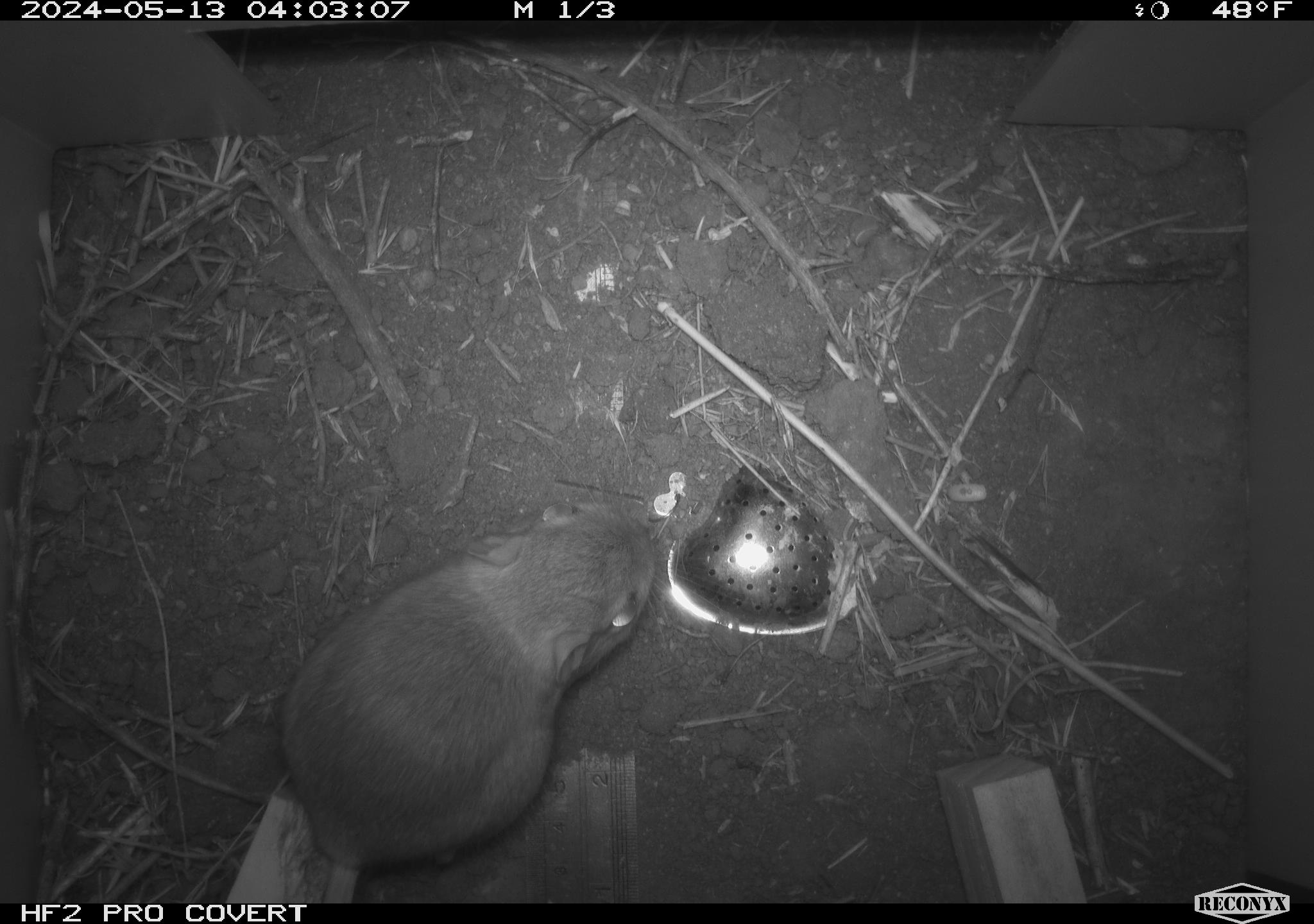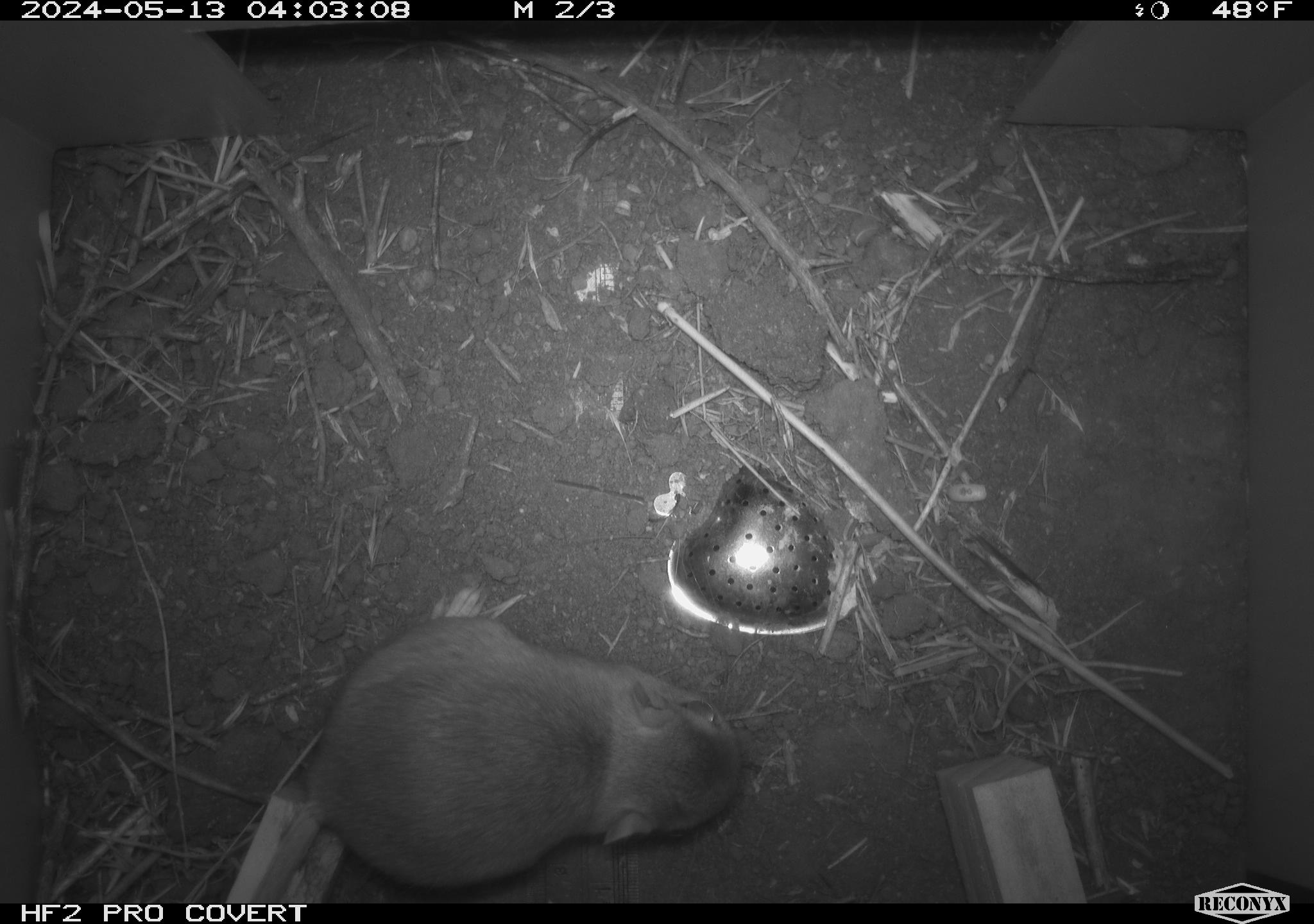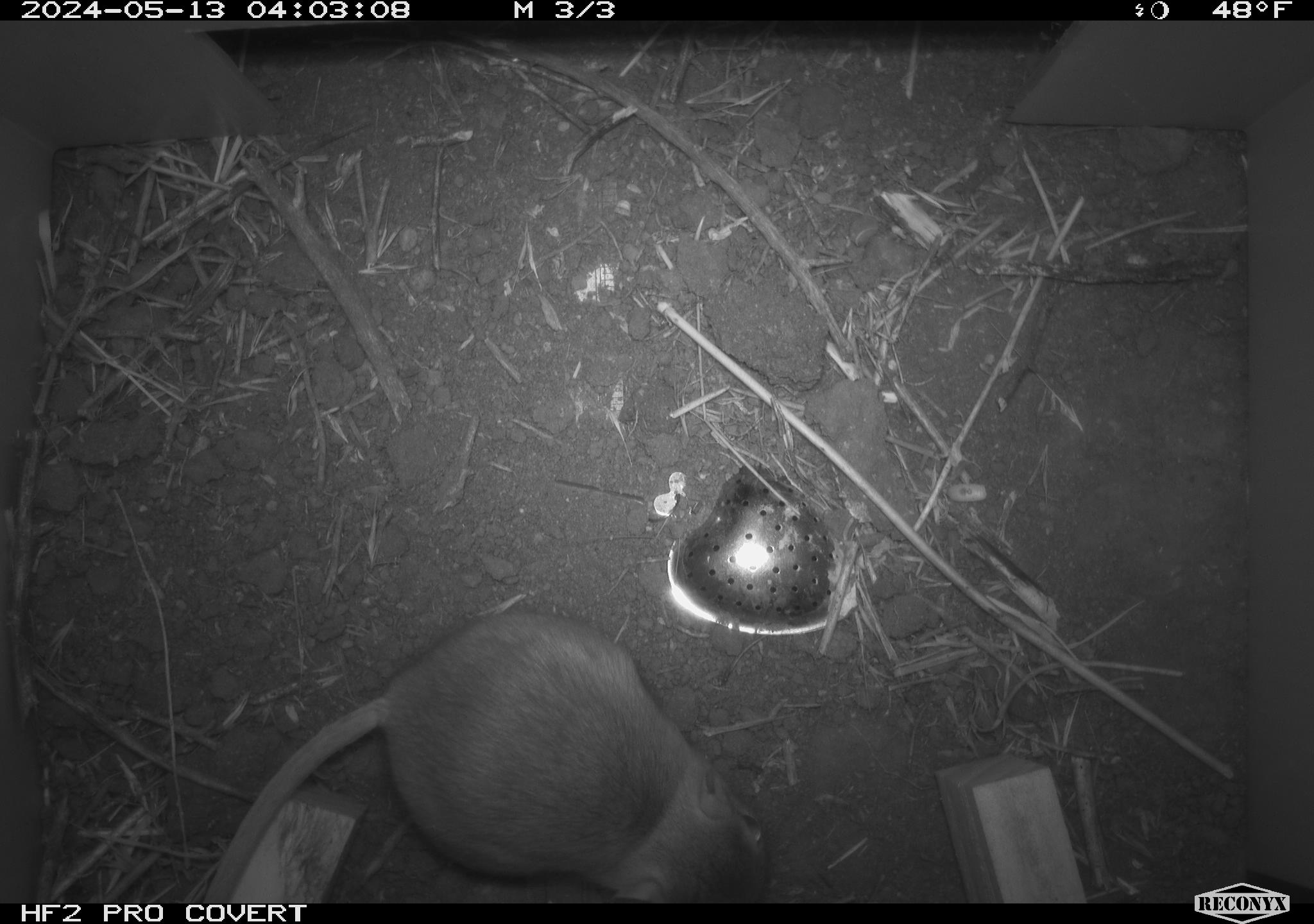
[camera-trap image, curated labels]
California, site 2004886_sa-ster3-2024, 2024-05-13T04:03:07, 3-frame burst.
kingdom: Animalia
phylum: Chordata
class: Mammalia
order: Rodentia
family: Heteromyidae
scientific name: Heteromyidae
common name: kangaroo rats and pocket mice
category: heteromyidae family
Heteromyidae family (kangaroo rats and pocket mice) (Heteromyidae).